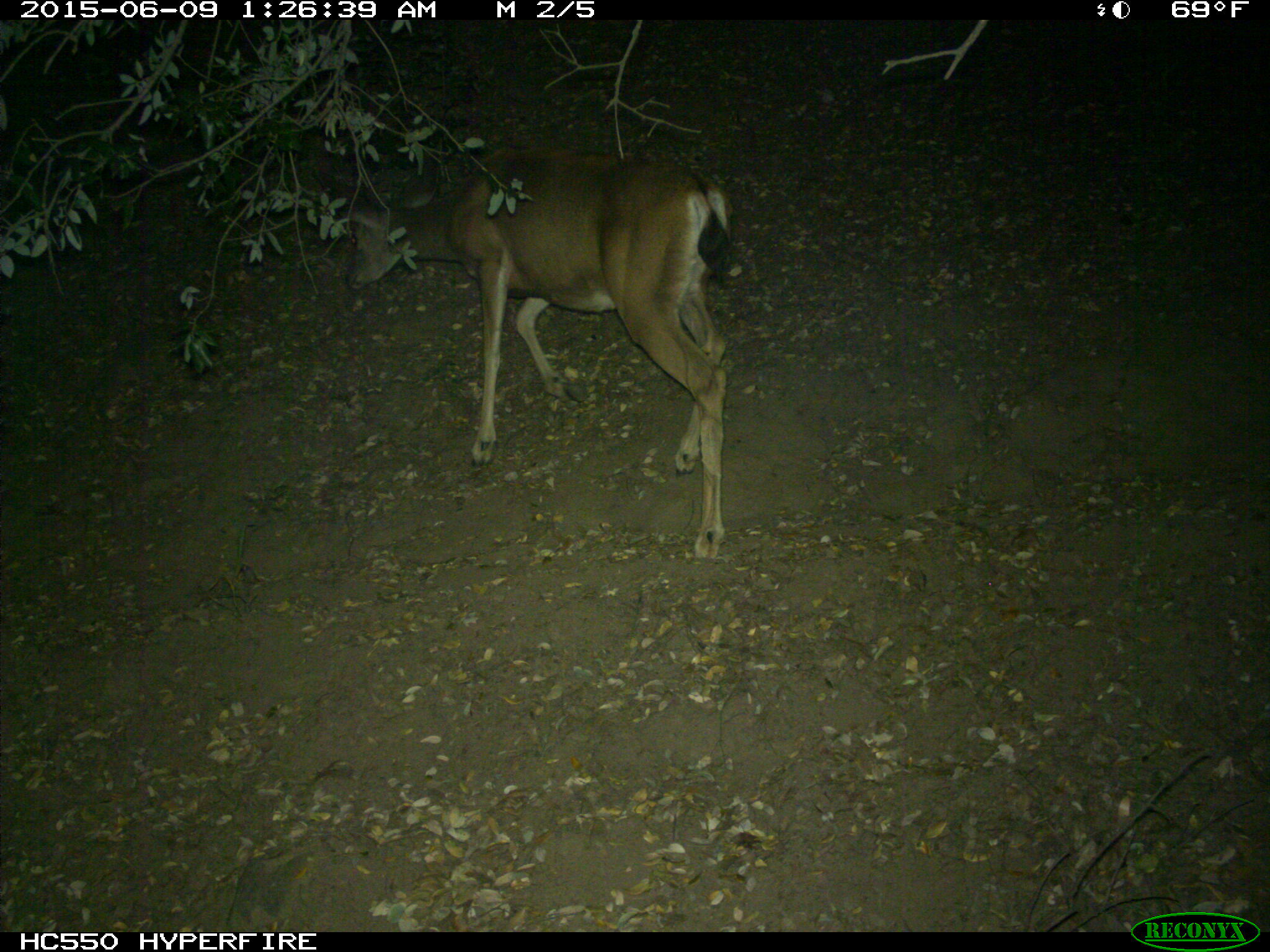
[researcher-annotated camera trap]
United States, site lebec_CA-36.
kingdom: Animalia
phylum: Chordata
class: Mammalia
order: Artiodactyla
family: Cervidae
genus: Odocoileus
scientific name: Odocoileus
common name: deer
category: unidentified deer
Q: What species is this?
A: Unidentified deer (deer) (Odocoileus).